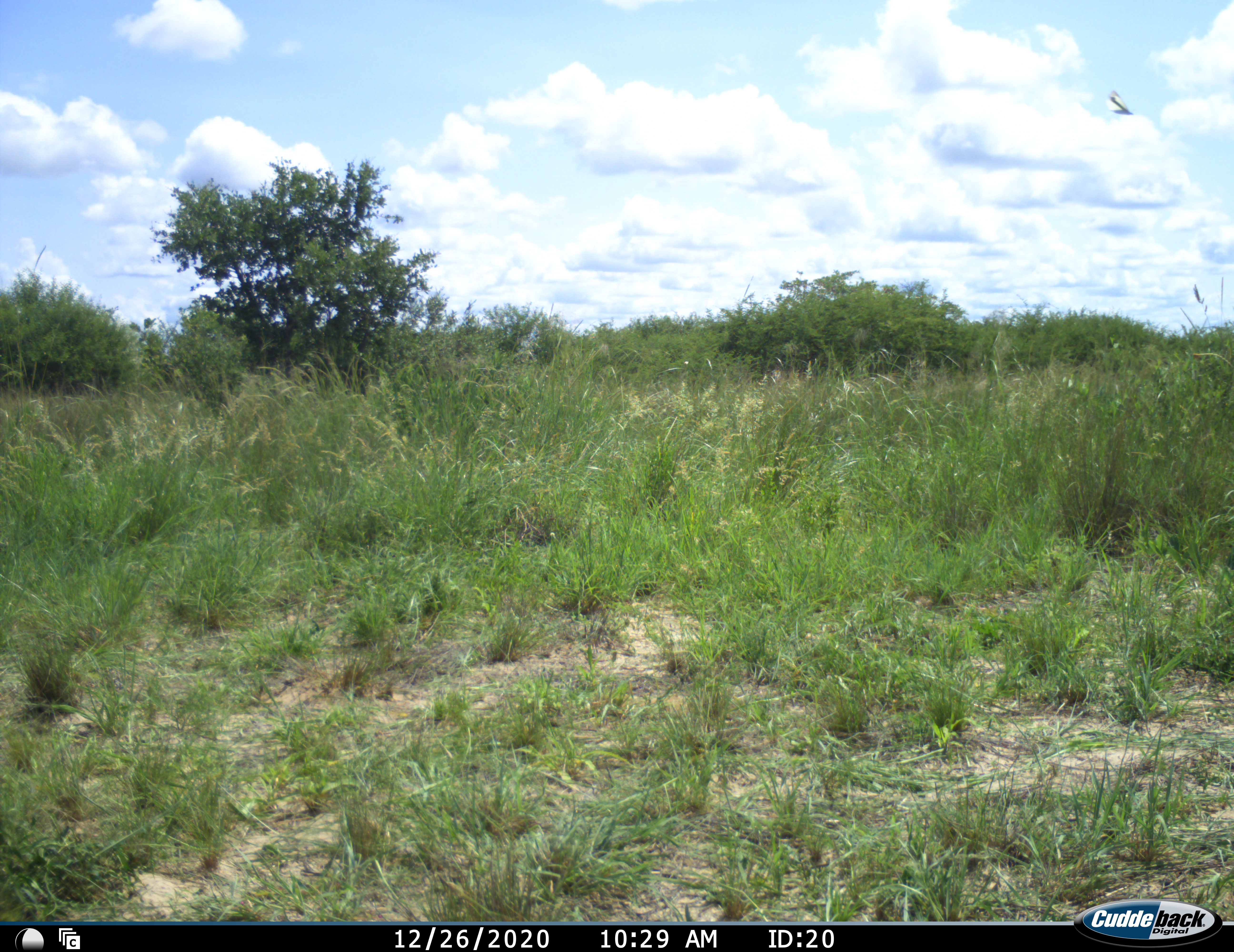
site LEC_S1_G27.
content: unidentified animal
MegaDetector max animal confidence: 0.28